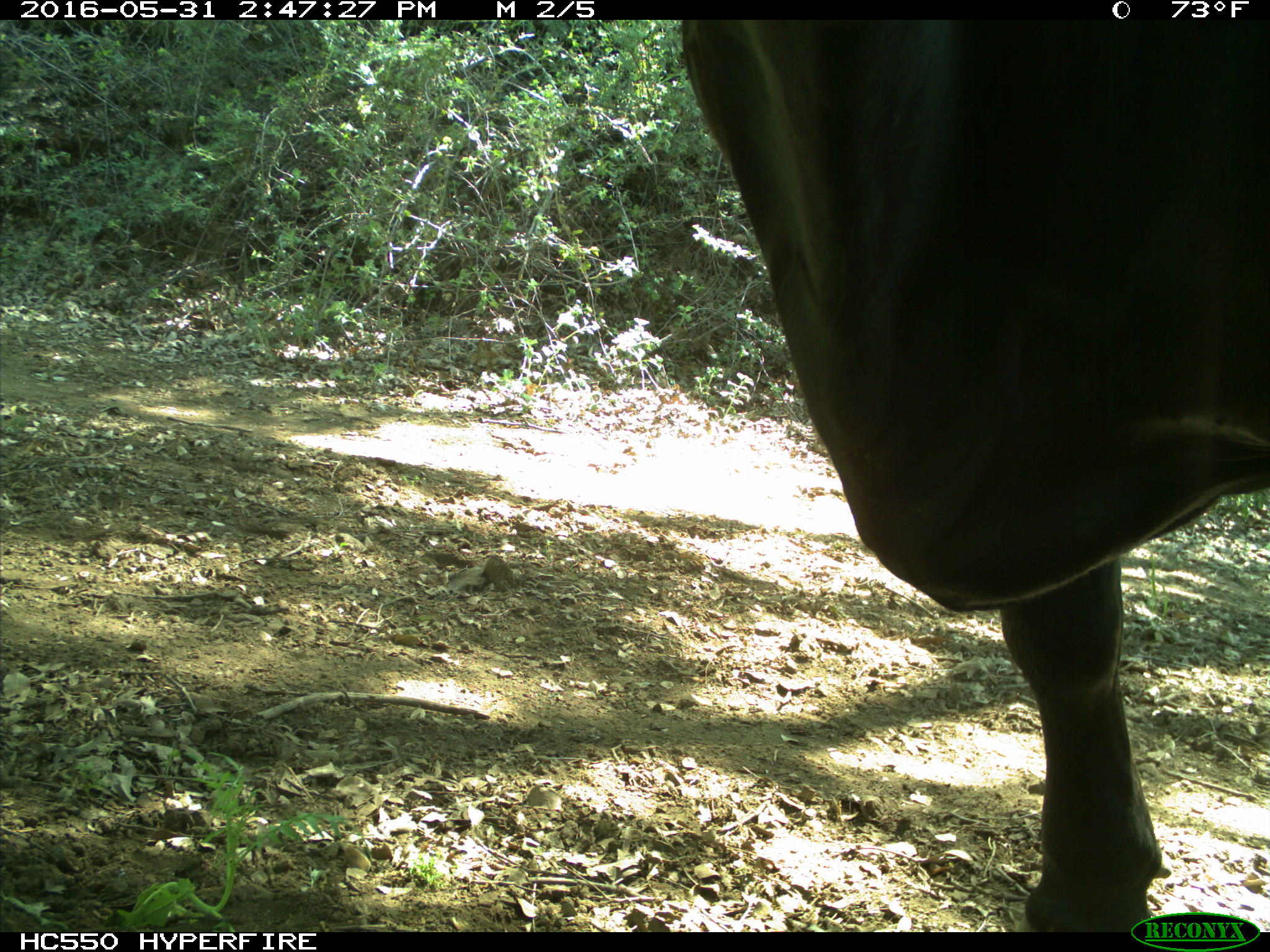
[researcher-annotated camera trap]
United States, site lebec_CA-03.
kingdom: Animalia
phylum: Chordata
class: Mammalia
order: Artiodactyla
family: Bovidae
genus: Bos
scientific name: Bos taurus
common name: domestic cow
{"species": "Bos taurus (domestic cow)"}